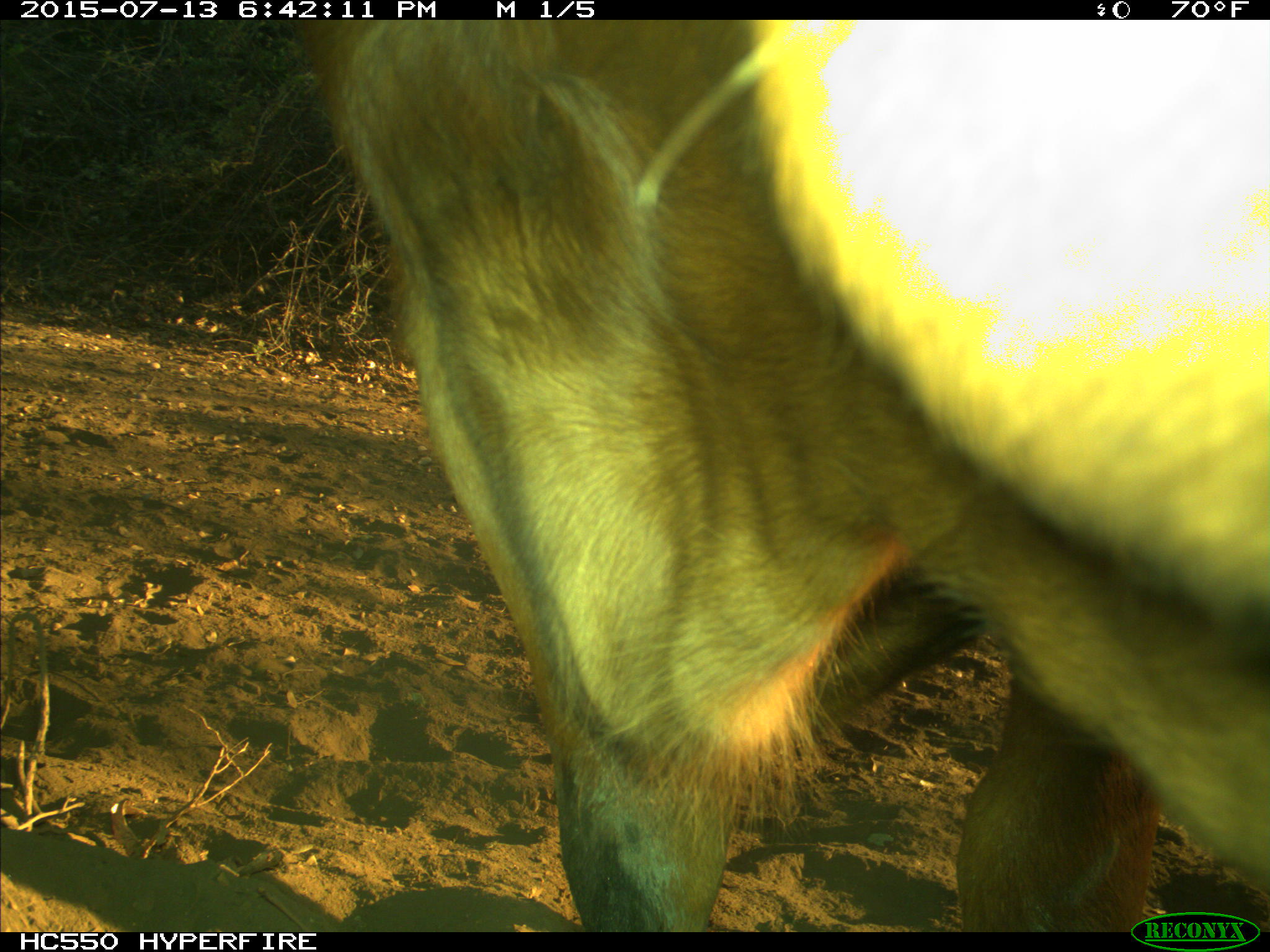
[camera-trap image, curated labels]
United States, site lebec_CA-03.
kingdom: Animalia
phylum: Chordata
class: Mammalia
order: Artiodactyla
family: Bovidae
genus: Bos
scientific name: Bos taurus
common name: domestic cow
Bos taurus (domestic cow).